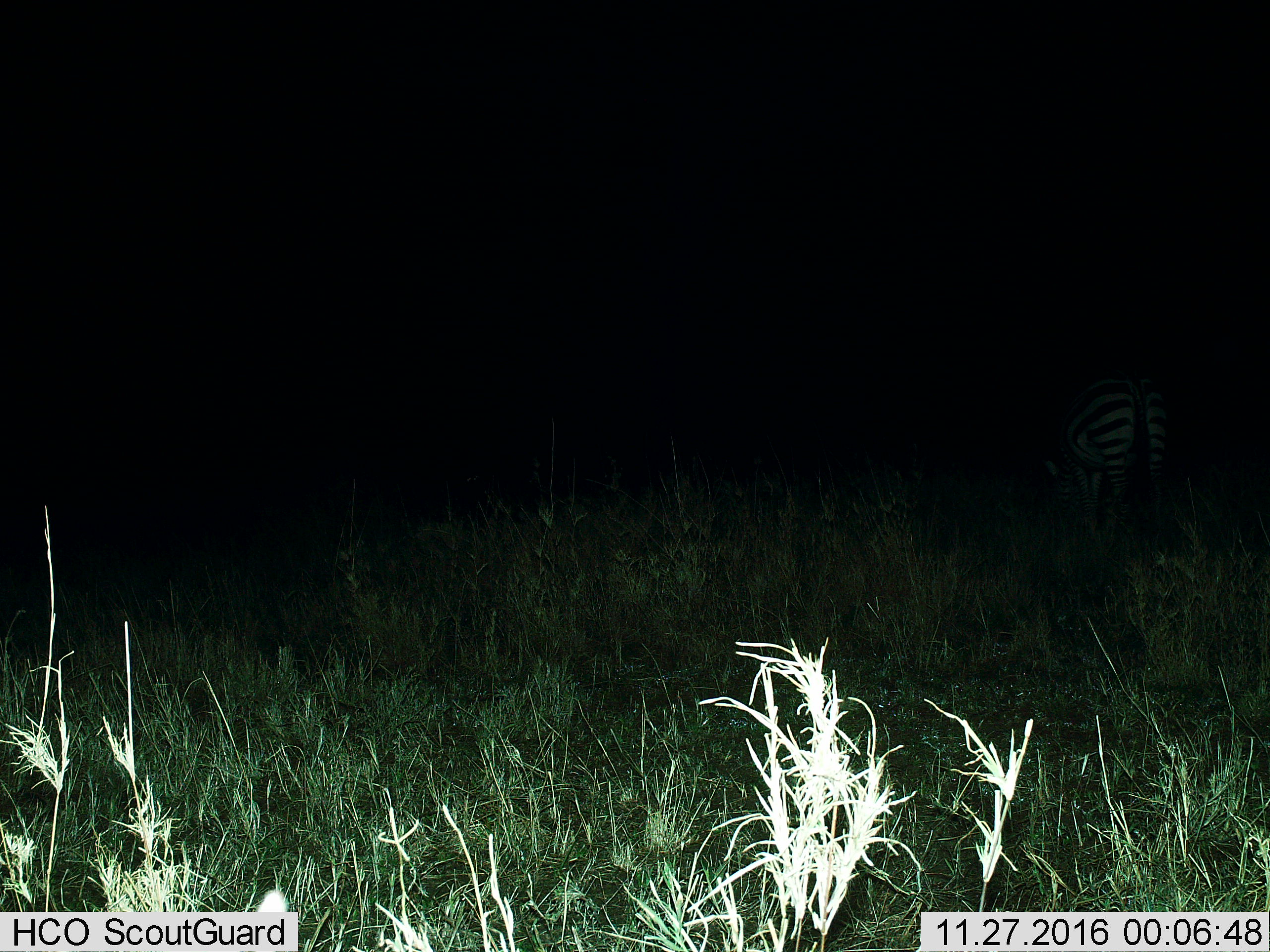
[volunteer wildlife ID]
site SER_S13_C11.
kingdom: Animalia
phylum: Chordata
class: Mammalia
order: Perissodactyla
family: Equidae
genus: Equus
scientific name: Equus quagga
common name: plains zebra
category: zebraplains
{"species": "zebraplains (plains zebra) (Equus quagga)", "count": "1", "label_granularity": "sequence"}